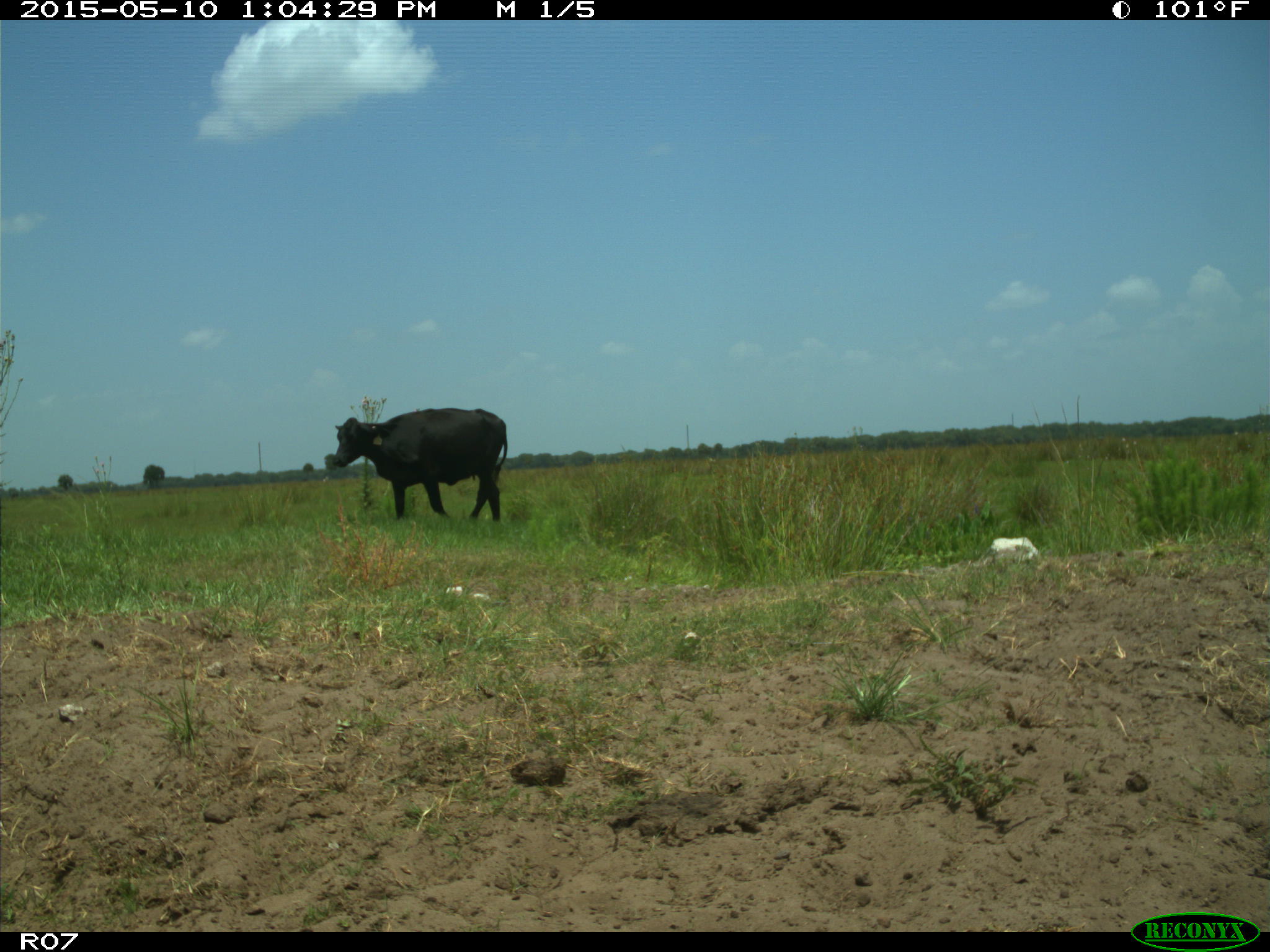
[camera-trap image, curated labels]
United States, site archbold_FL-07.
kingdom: Animalia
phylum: Chordata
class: Mammalia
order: Artiodactyla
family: Bovidae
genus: Bos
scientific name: Bos taurus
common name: domestic cow